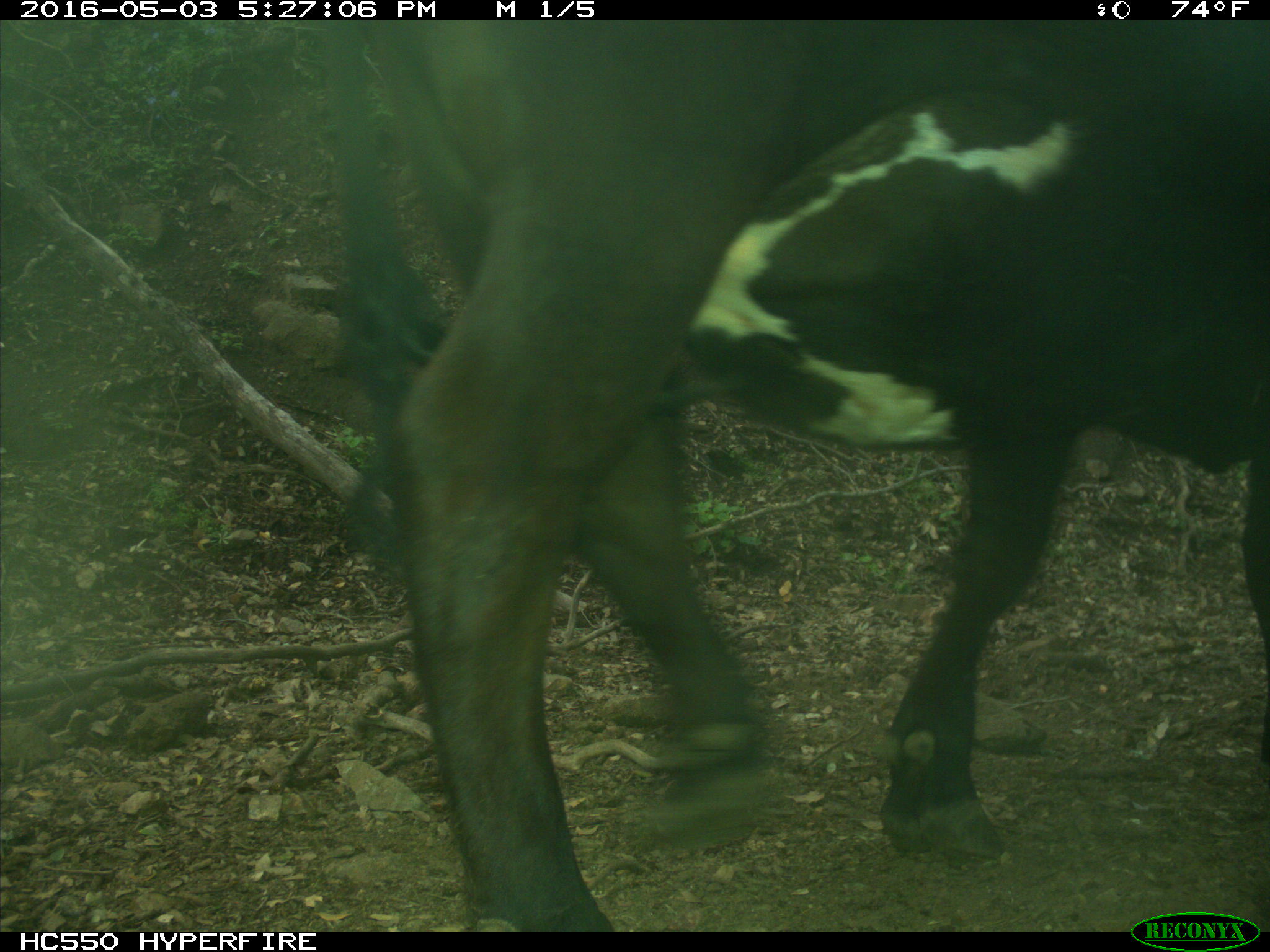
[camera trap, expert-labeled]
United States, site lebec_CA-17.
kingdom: Animalia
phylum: Chordata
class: Mammalia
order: Artiodactyla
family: Bovidae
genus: Bos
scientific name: Bos taurus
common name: domestic cow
Bos taurus (domestic cow).